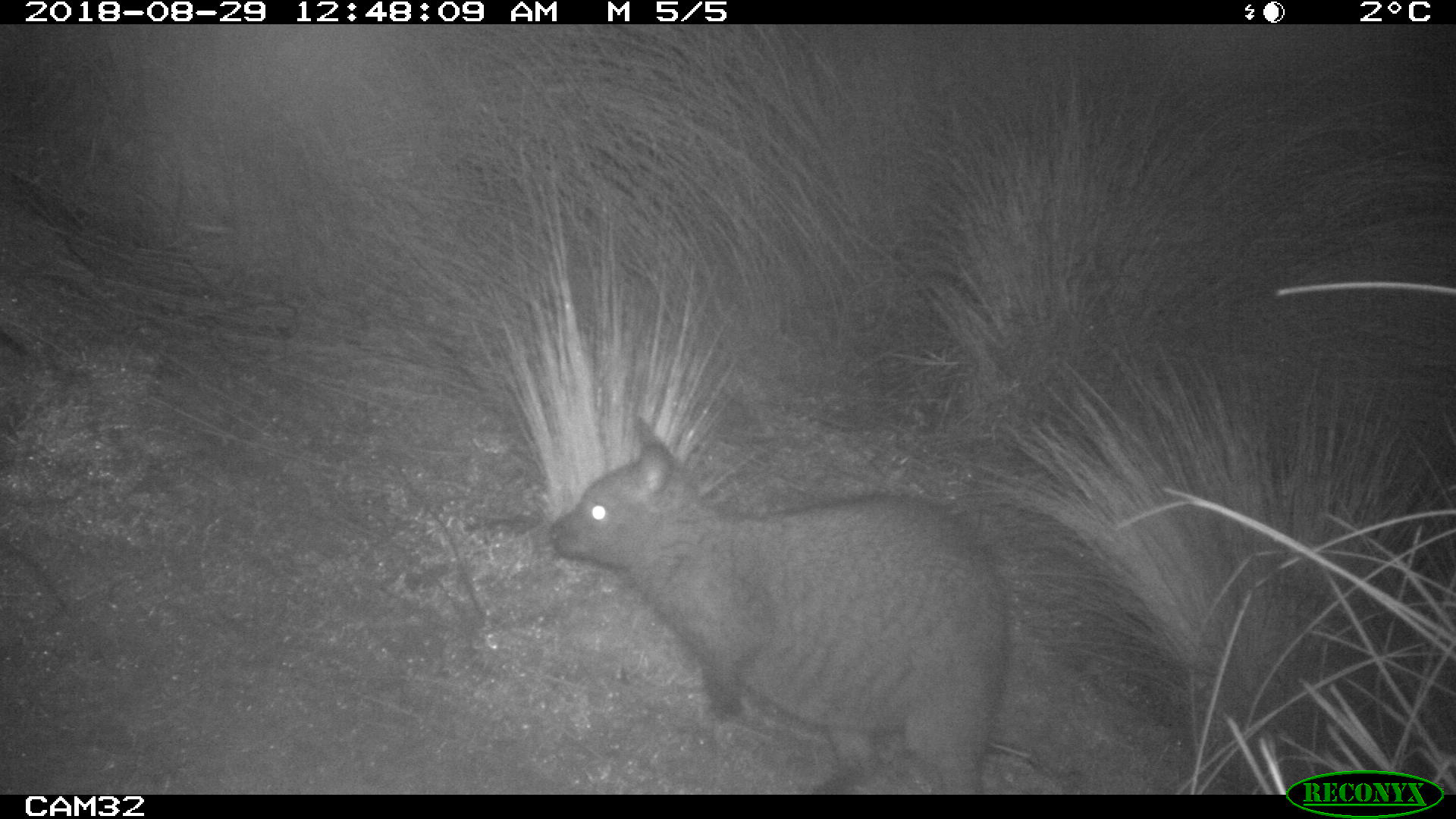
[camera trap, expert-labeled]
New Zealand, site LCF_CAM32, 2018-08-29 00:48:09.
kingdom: Animalia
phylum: Chordata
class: Mammalia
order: Diprotodontia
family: Macropodidae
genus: Notamacropus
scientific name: Notamacropus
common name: wallaby